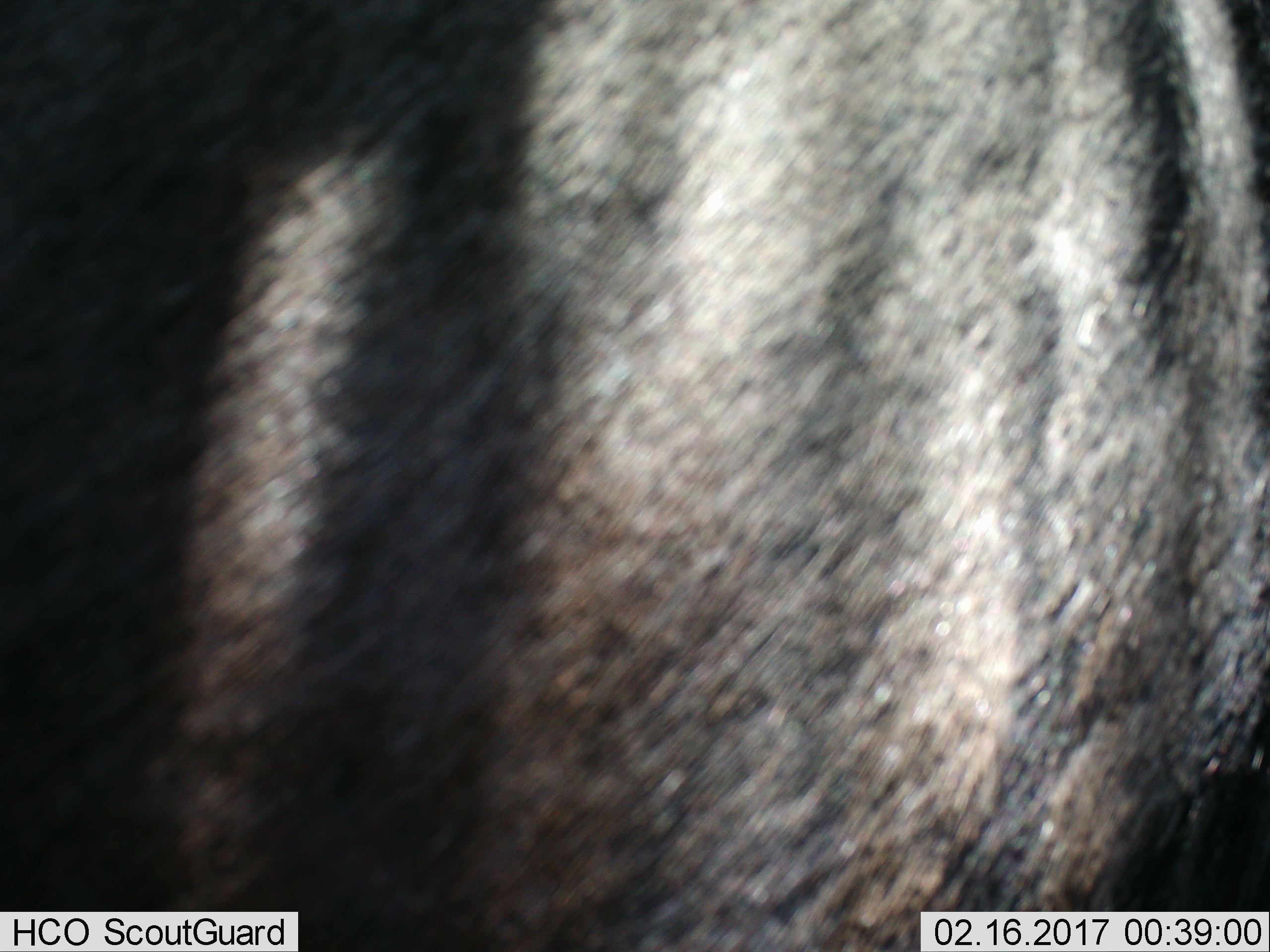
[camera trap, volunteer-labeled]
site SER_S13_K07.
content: unidentified animal